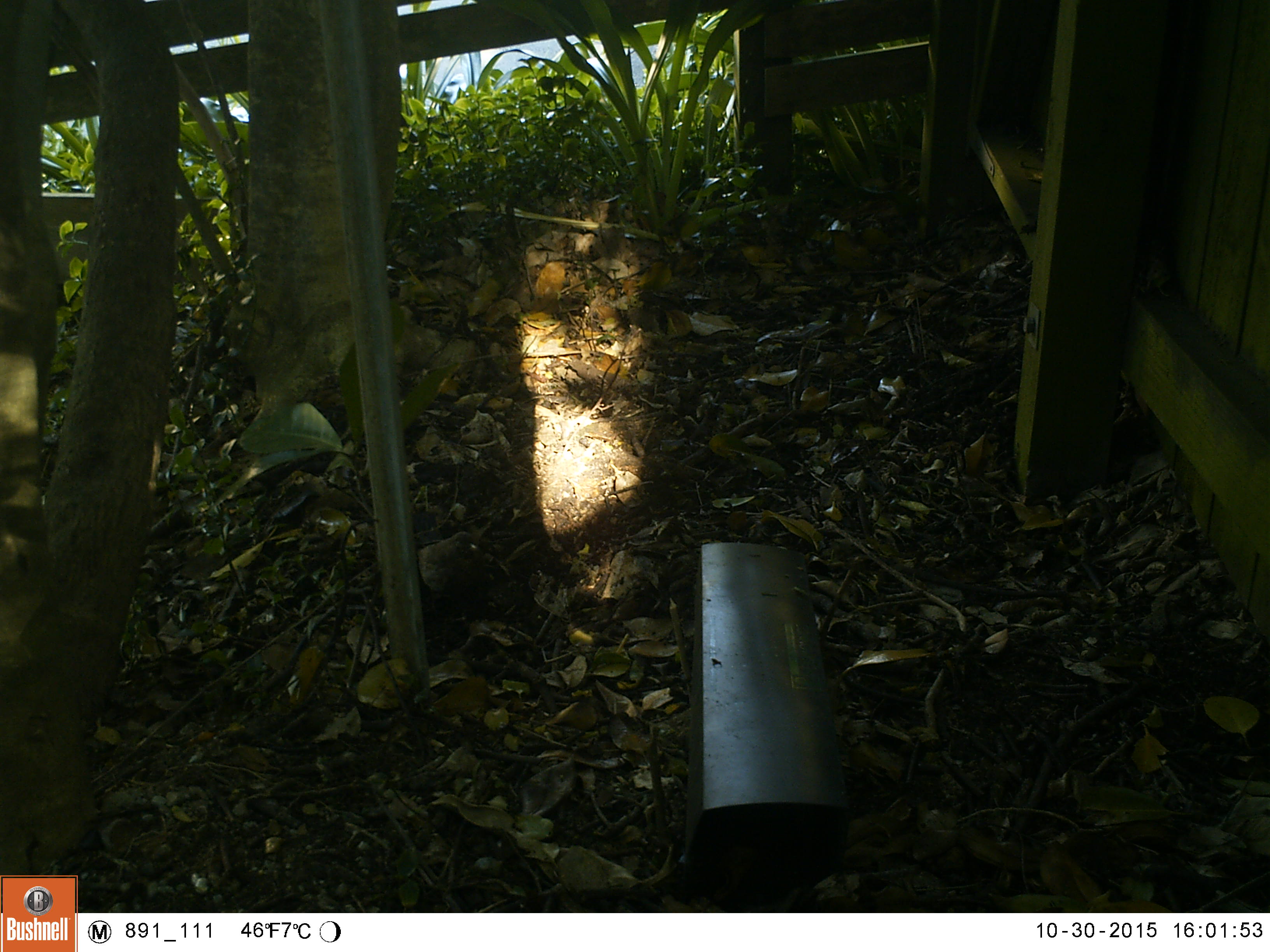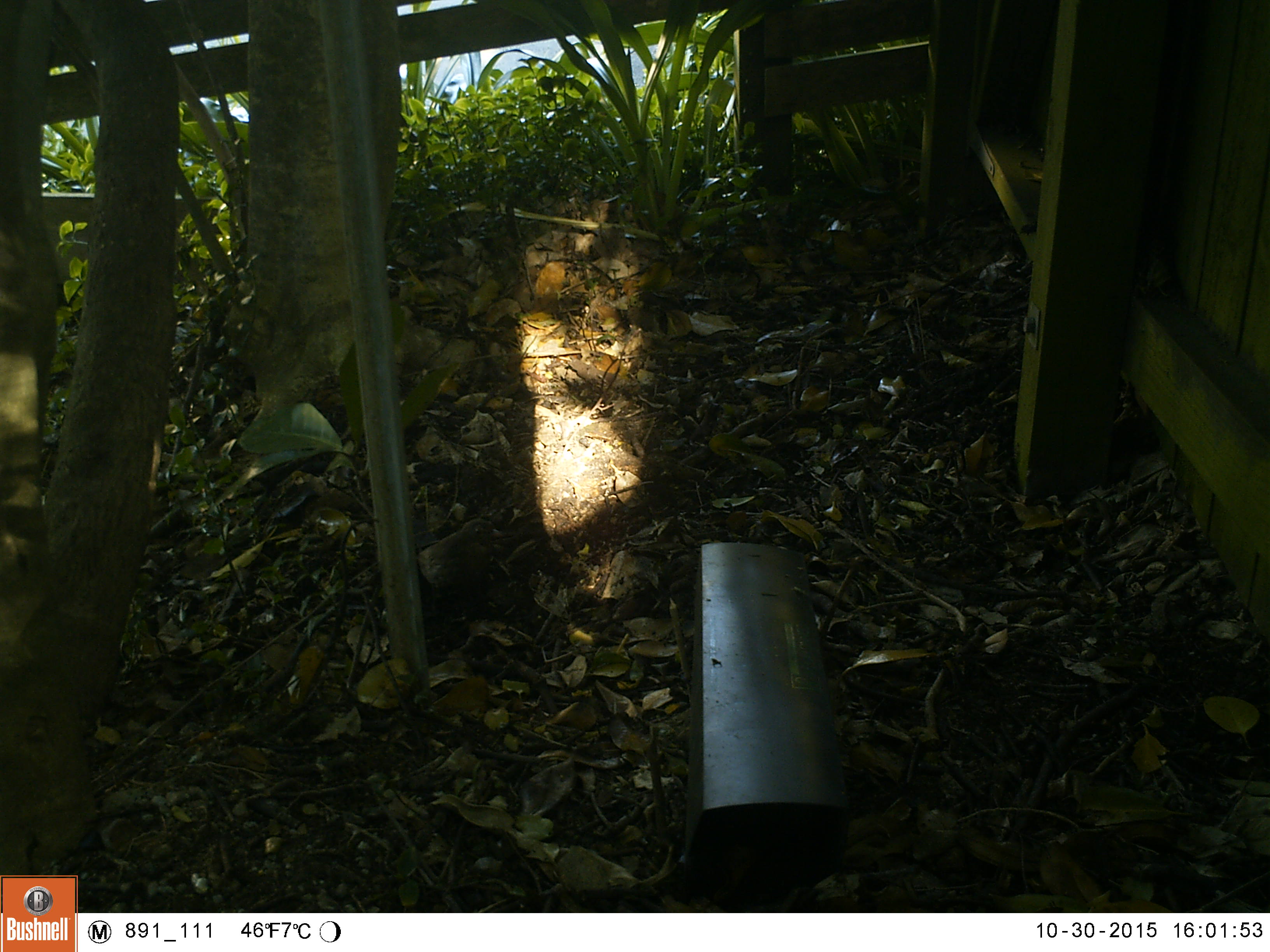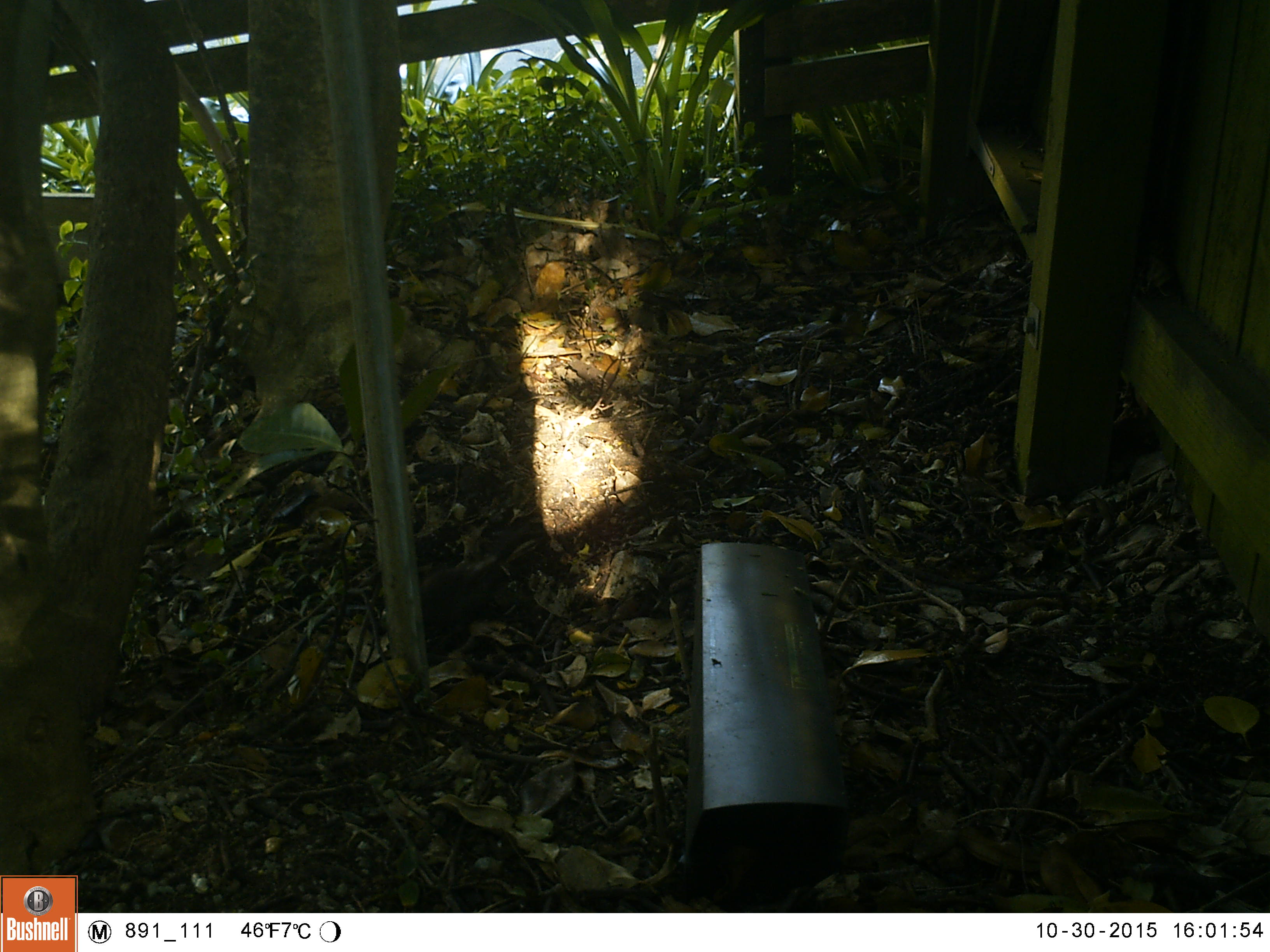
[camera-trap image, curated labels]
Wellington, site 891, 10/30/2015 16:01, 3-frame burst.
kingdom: Animalia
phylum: Chordata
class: Aves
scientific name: Aves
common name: bird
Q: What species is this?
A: Bird (Aves).